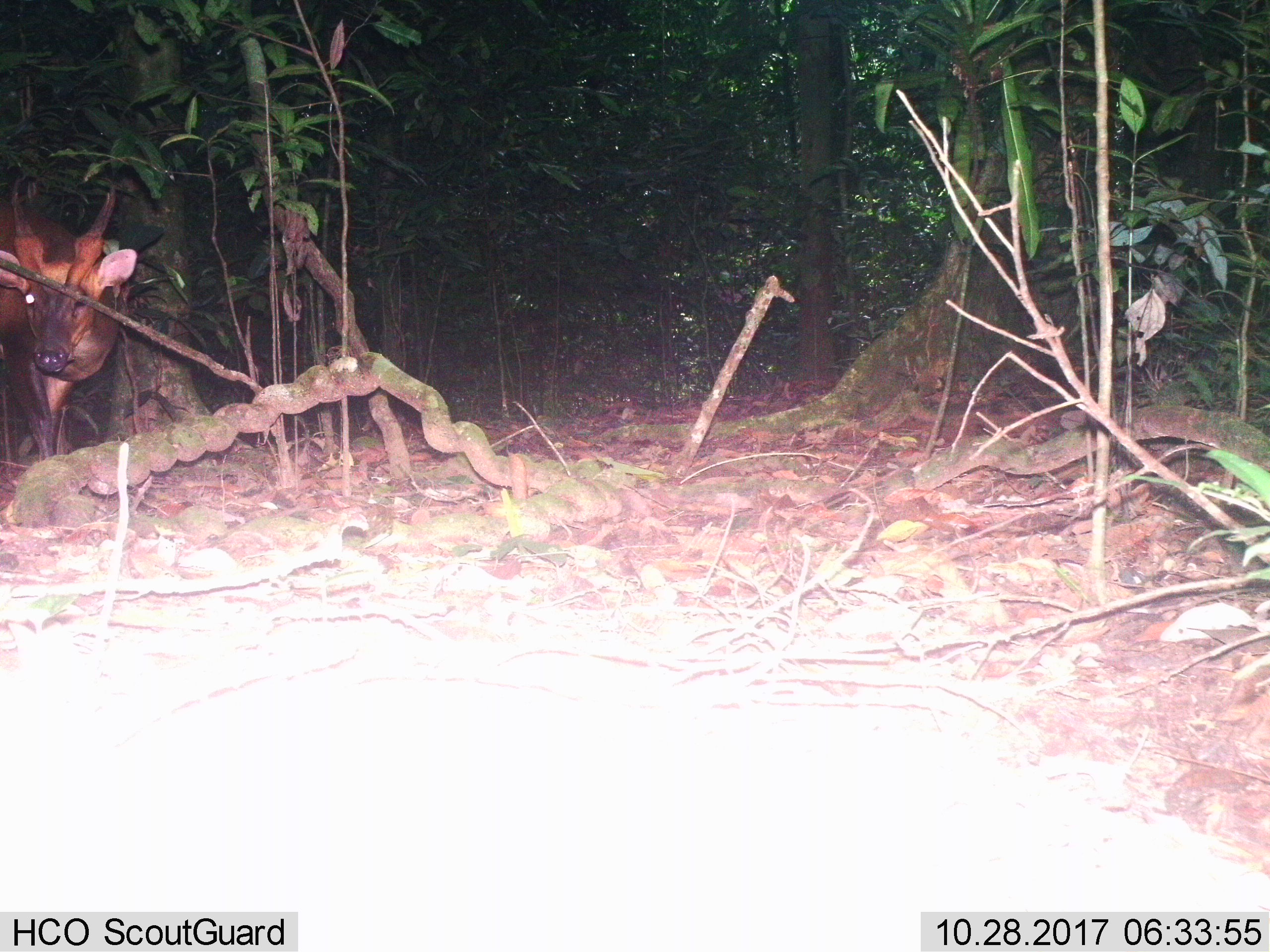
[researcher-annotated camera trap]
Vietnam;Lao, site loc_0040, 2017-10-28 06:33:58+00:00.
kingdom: Animalia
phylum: Chordata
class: Mammalia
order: Artiodactyla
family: Cervidae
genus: Muntiacus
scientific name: Muntiacus vuquangensis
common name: large-antlered muntjac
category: large antlered muntjac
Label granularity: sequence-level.